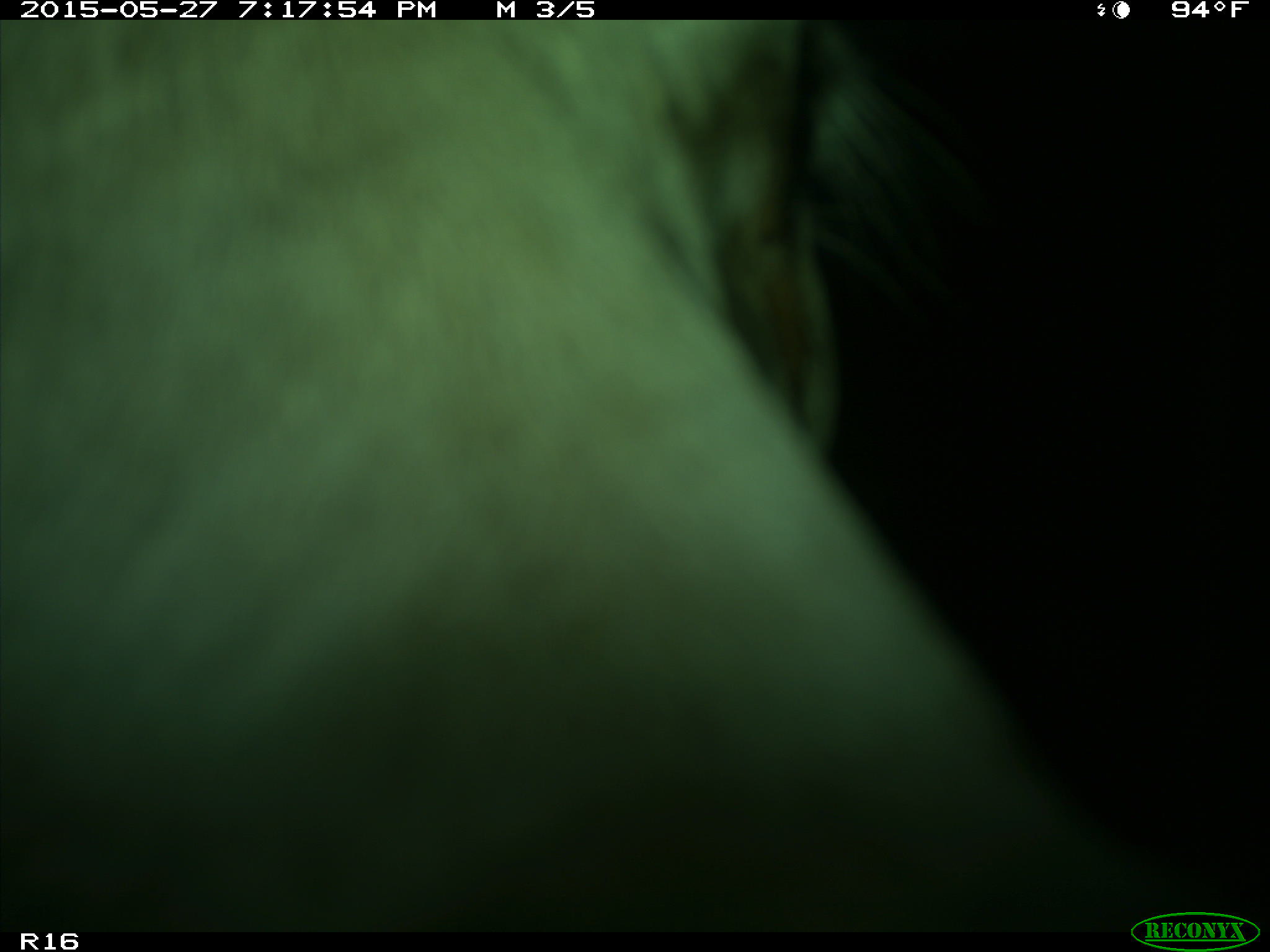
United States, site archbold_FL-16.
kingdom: Animalia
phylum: Chordata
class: Mammalia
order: Artiodactyla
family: Bovidae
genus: Bos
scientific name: Bos taurus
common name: domestic cow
Bos taurus (domestic cow).